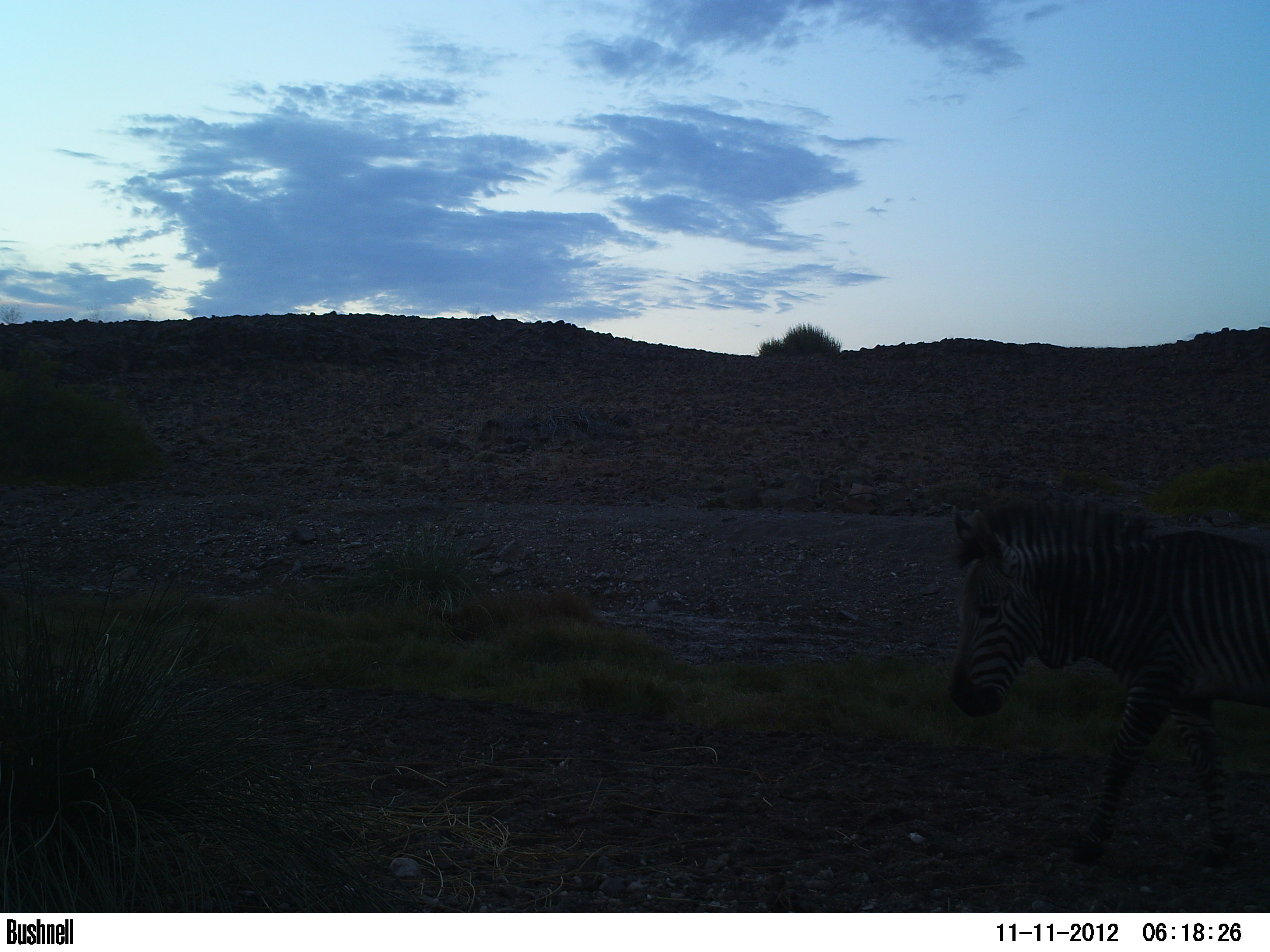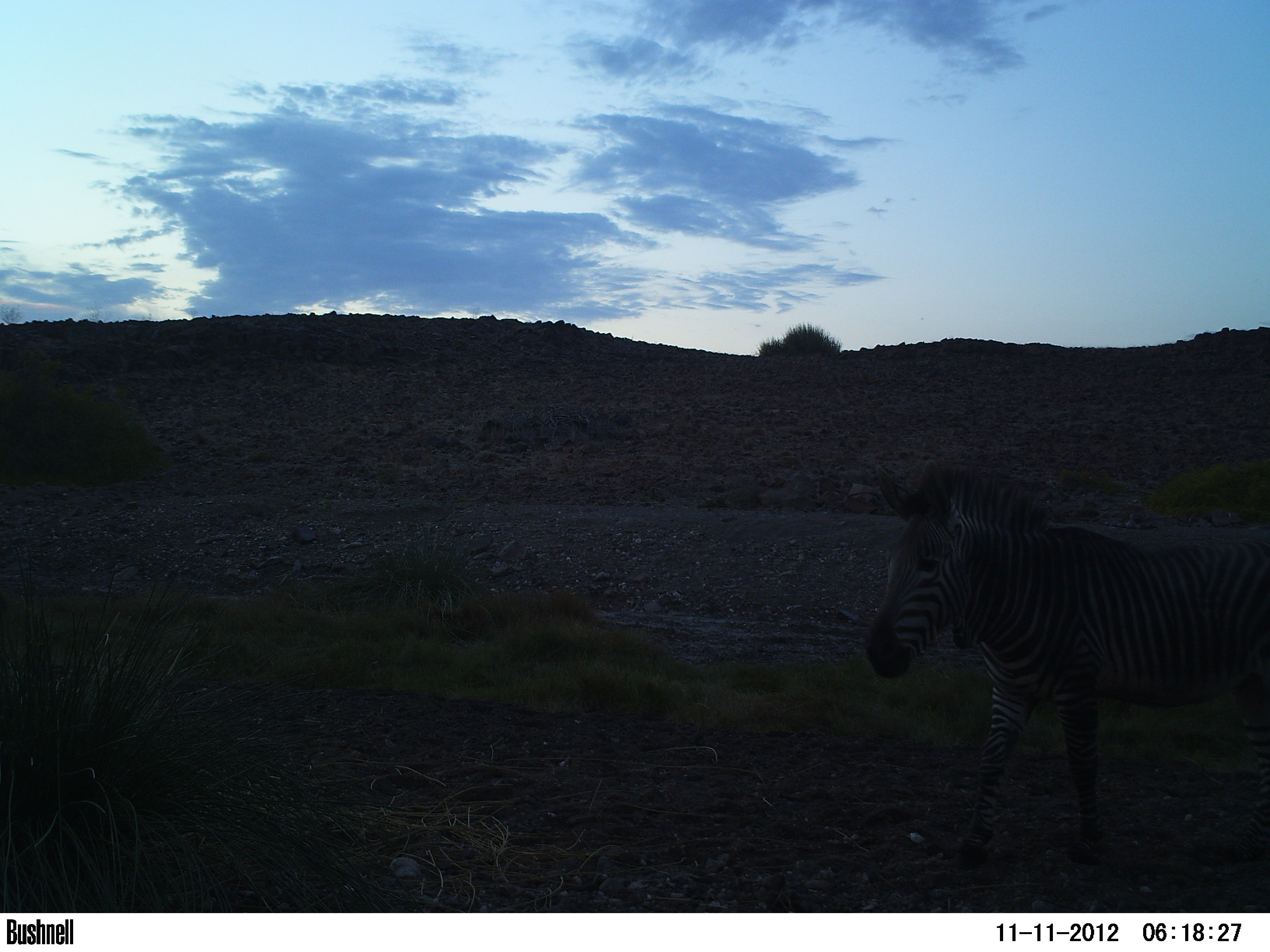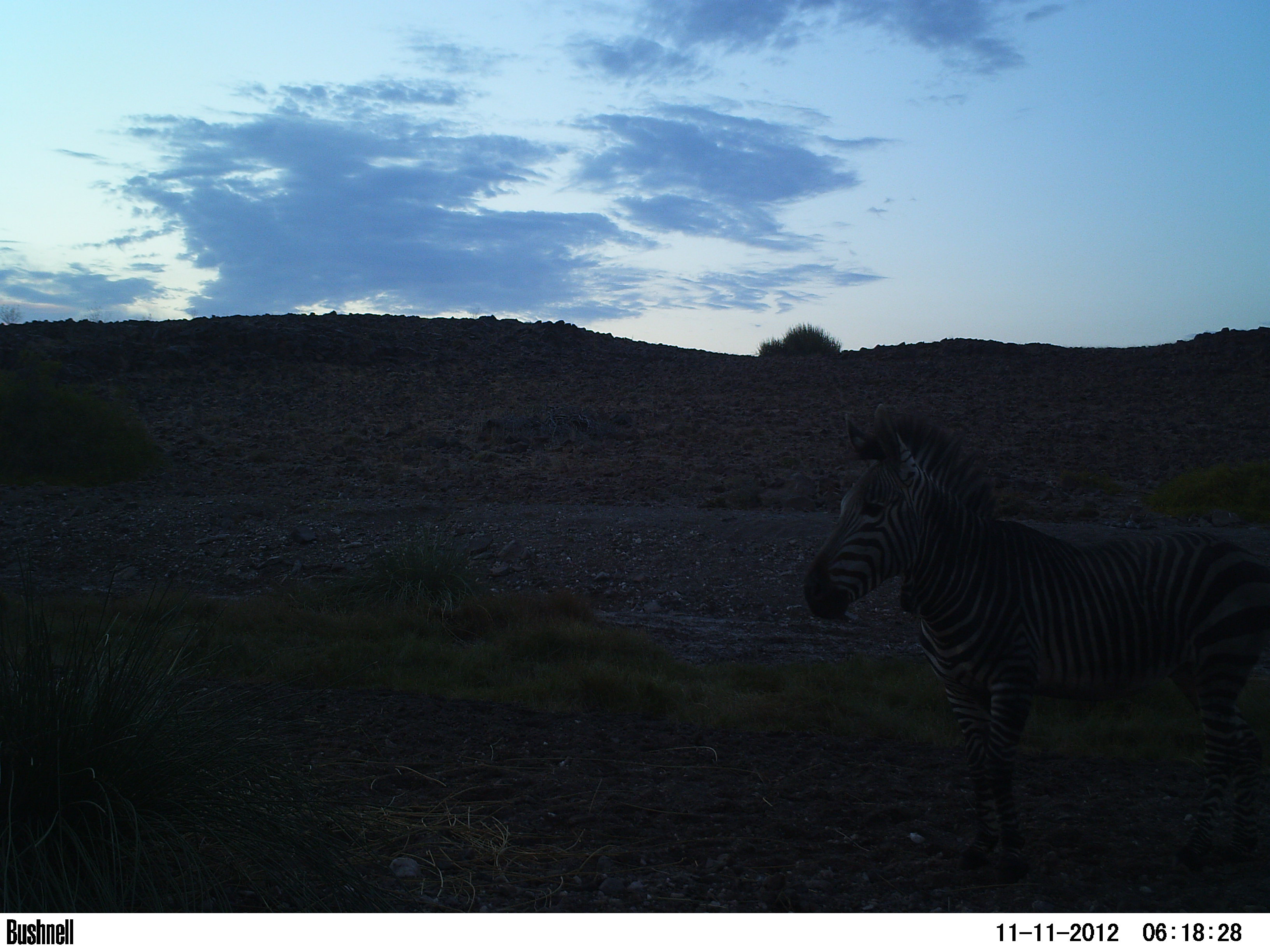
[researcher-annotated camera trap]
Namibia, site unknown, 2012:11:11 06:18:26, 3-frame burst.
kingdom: Animalia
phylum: Chordata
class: Mammalia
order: Perissodactyla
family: Equidae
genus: Equus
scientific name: Equus zebra hartmannae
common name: hartmann's mountain zebra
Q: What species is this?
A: Equus zebra hartmannae (hartmann's mountain zebra).